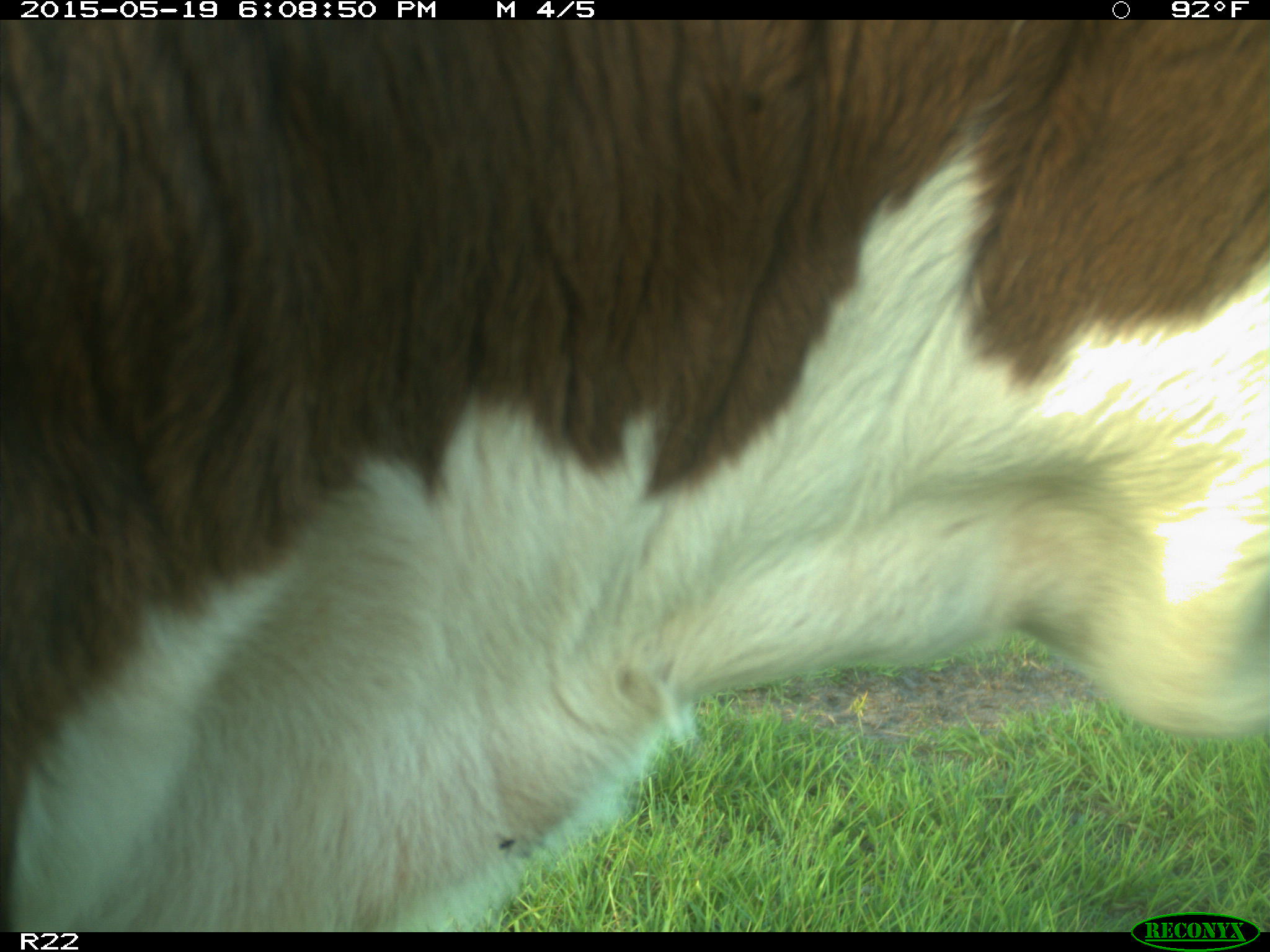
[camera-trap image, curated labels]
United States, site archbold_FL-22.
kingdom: Animalia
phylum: Chordata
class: Mammalia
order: Artiodactyla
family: Bovidae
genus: Bos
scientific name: Bos taurus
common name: domestic cow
Bos taurus (domestic cow).